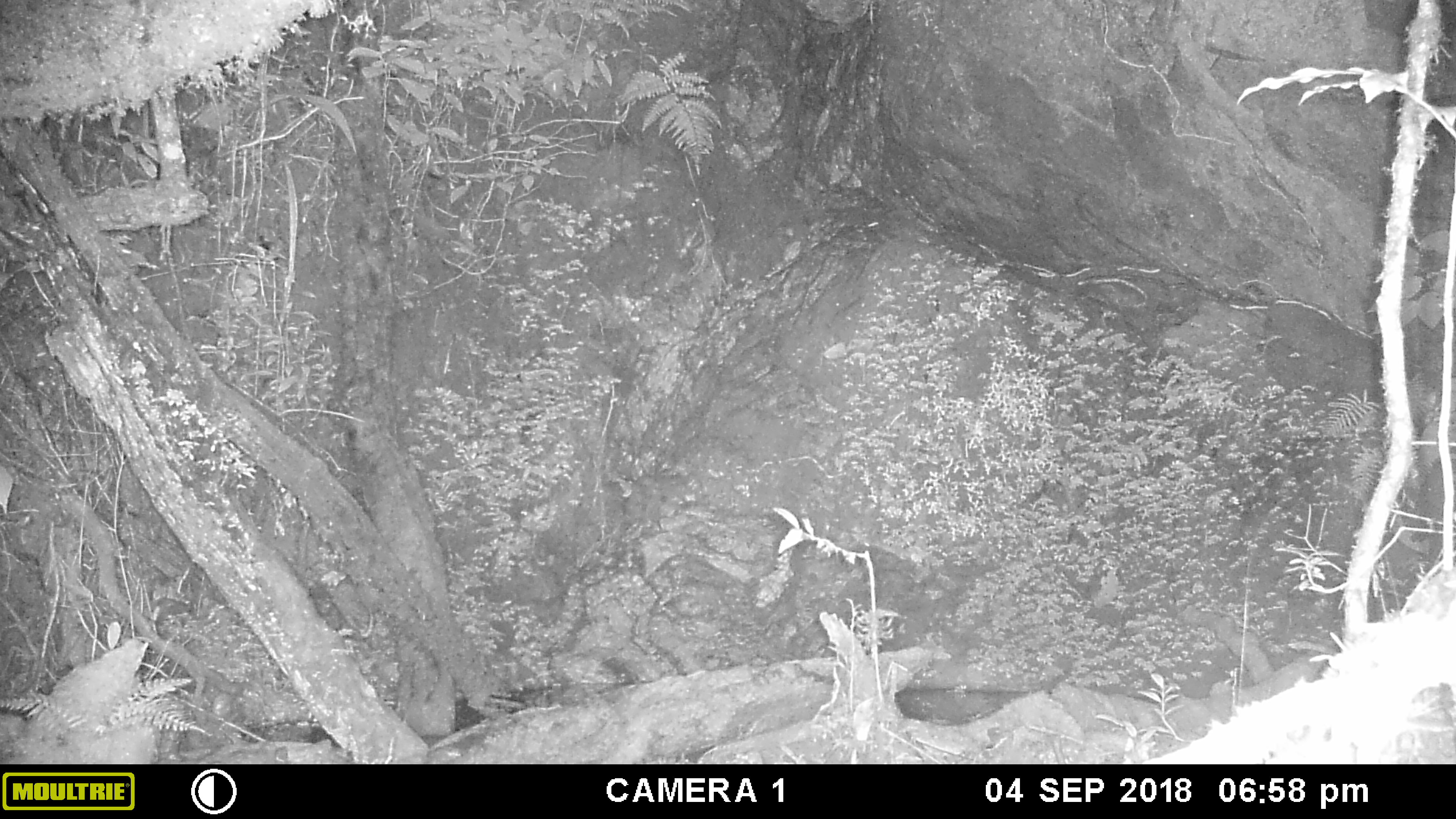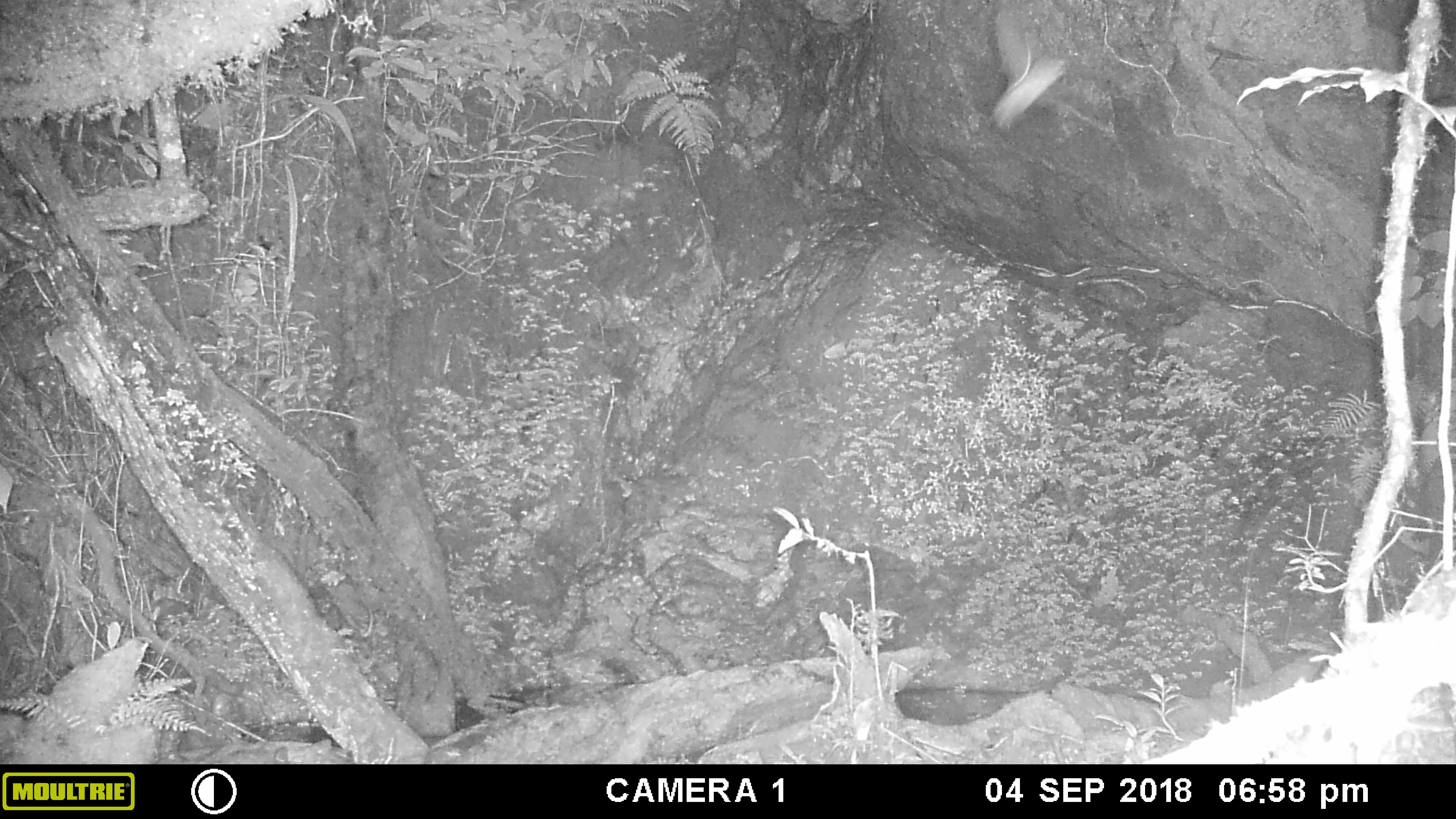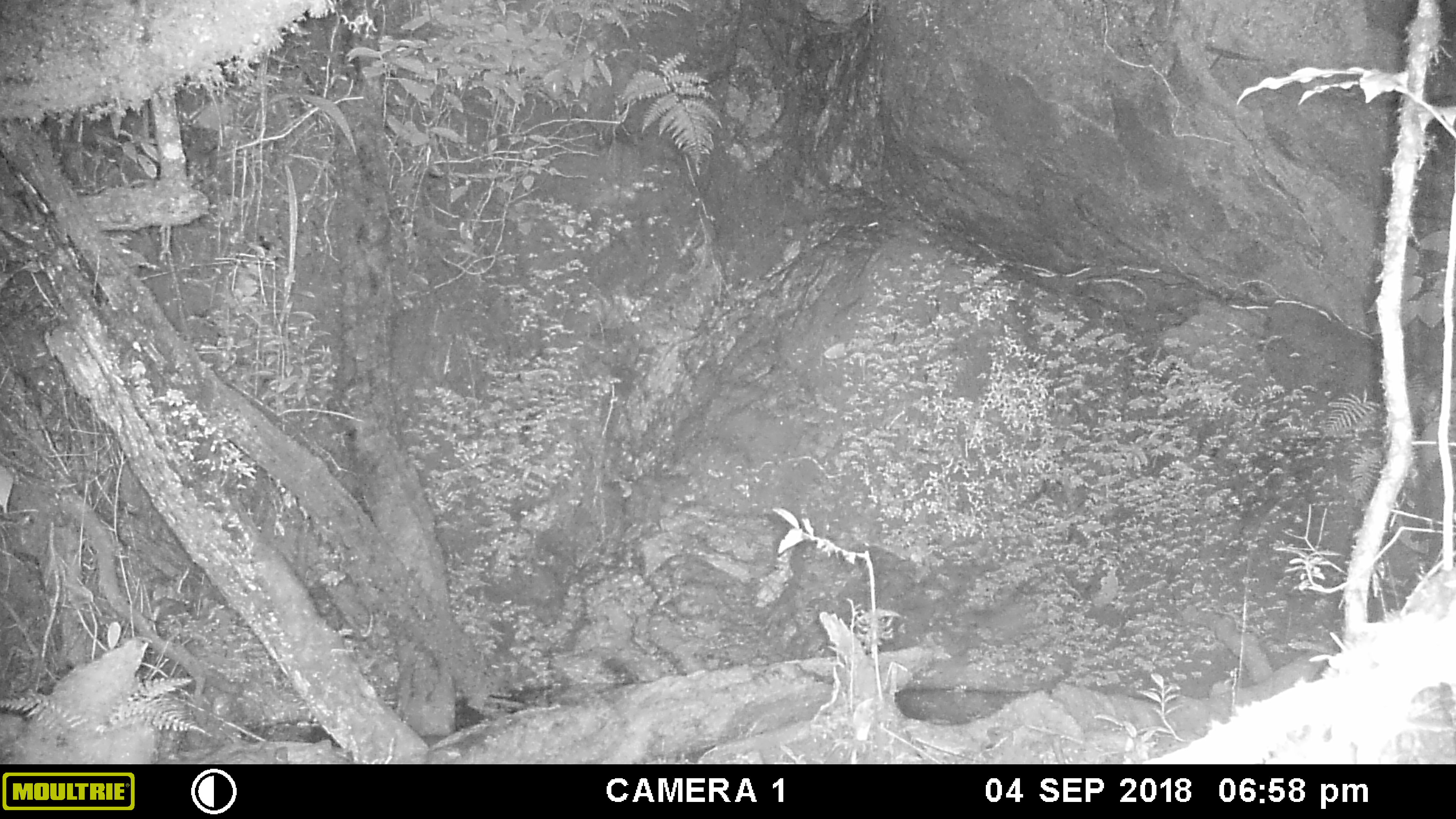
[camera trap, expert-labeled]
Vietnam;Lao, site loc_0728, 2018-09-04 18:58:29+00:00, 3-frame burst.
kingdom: Animalia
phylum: Arthropoda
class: Insecta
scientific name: Insecta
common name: insect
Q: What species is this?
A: Insect (Insecta).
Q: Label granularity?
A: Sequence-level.